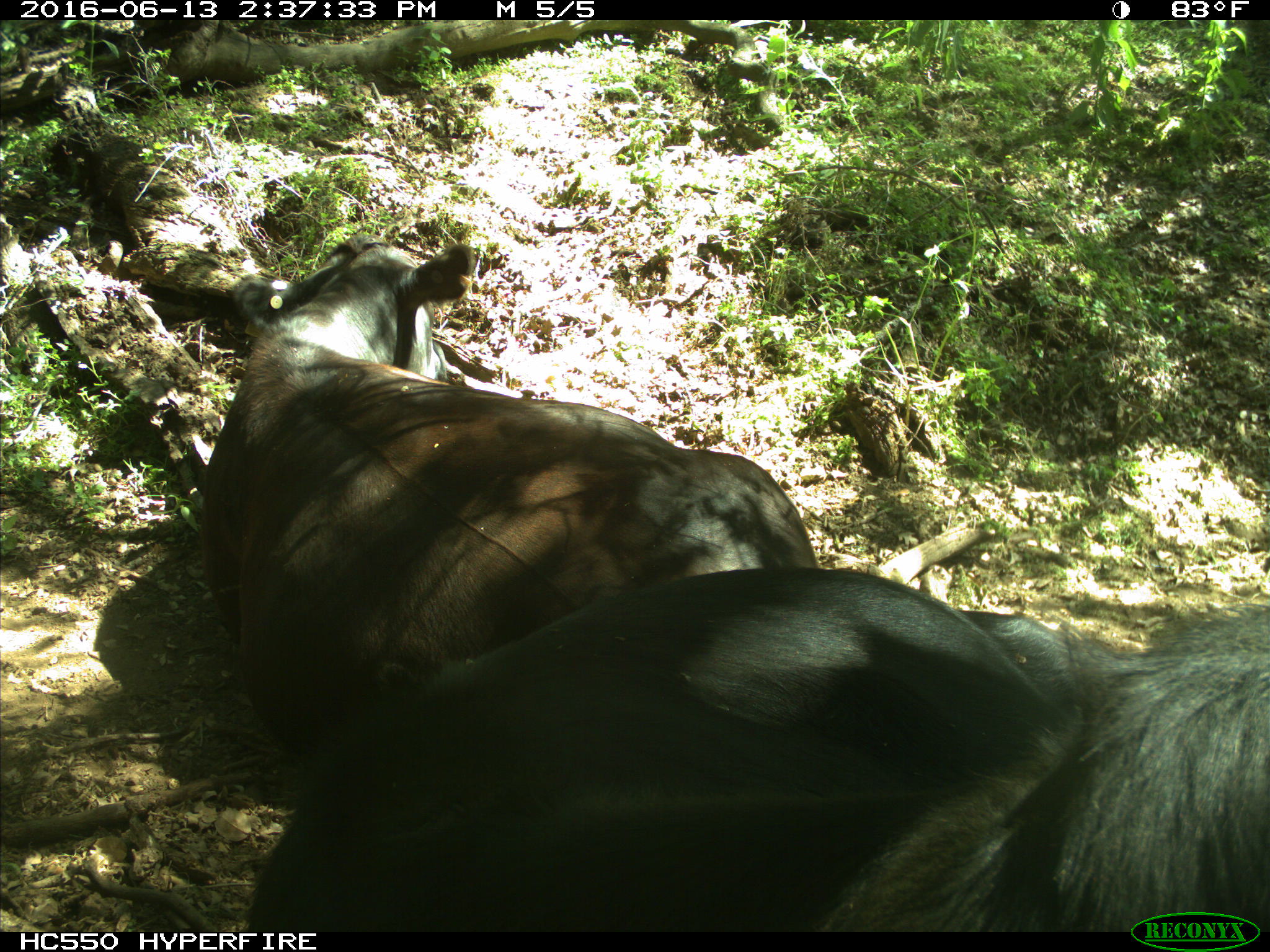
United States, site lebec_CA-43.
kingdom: Animalia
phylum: Chordata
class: Mammalia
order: Artiodactyla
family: Bovidae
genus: Bos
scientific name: Bos taurus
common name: domestic cow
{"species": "Bos taurus (domestic cow)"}